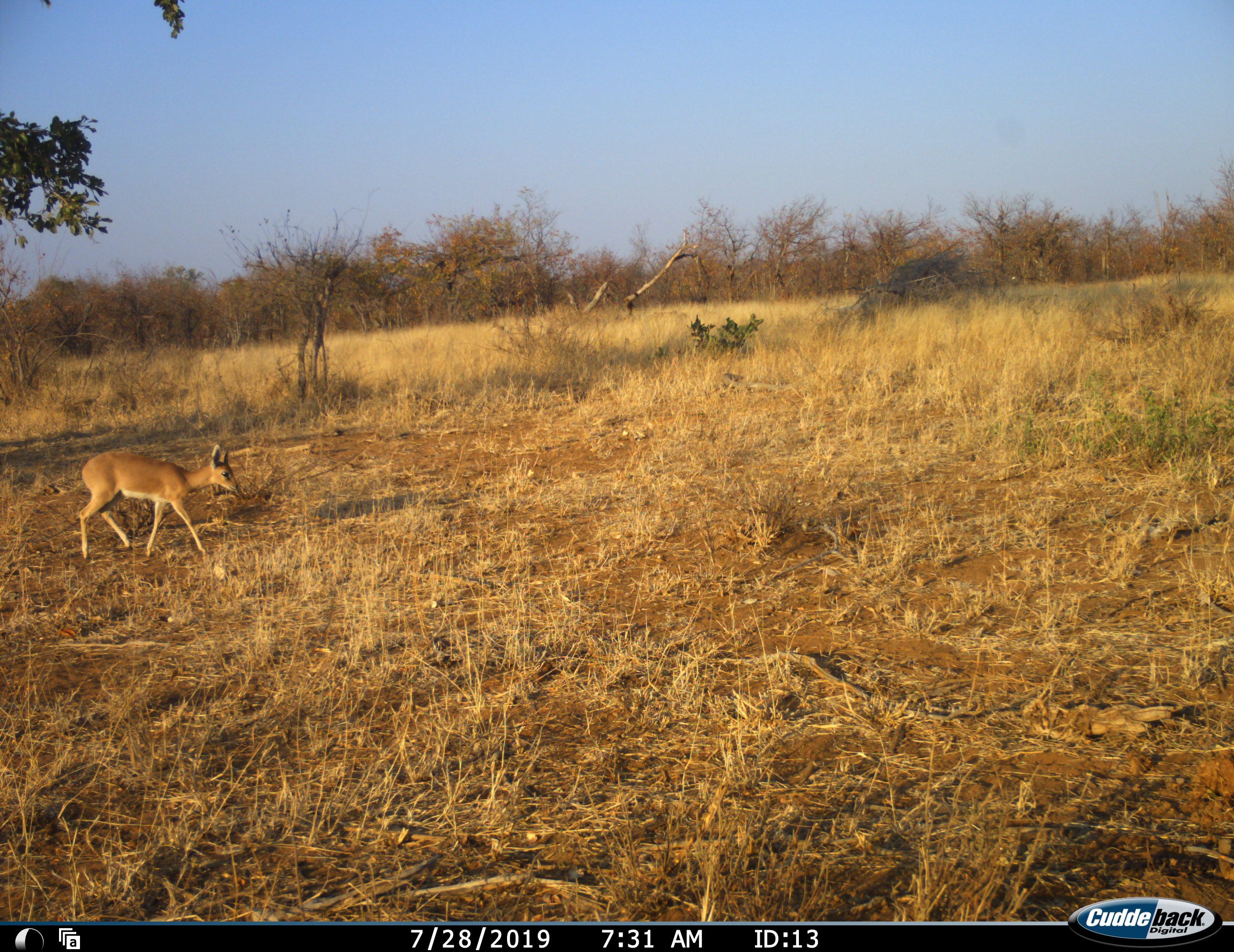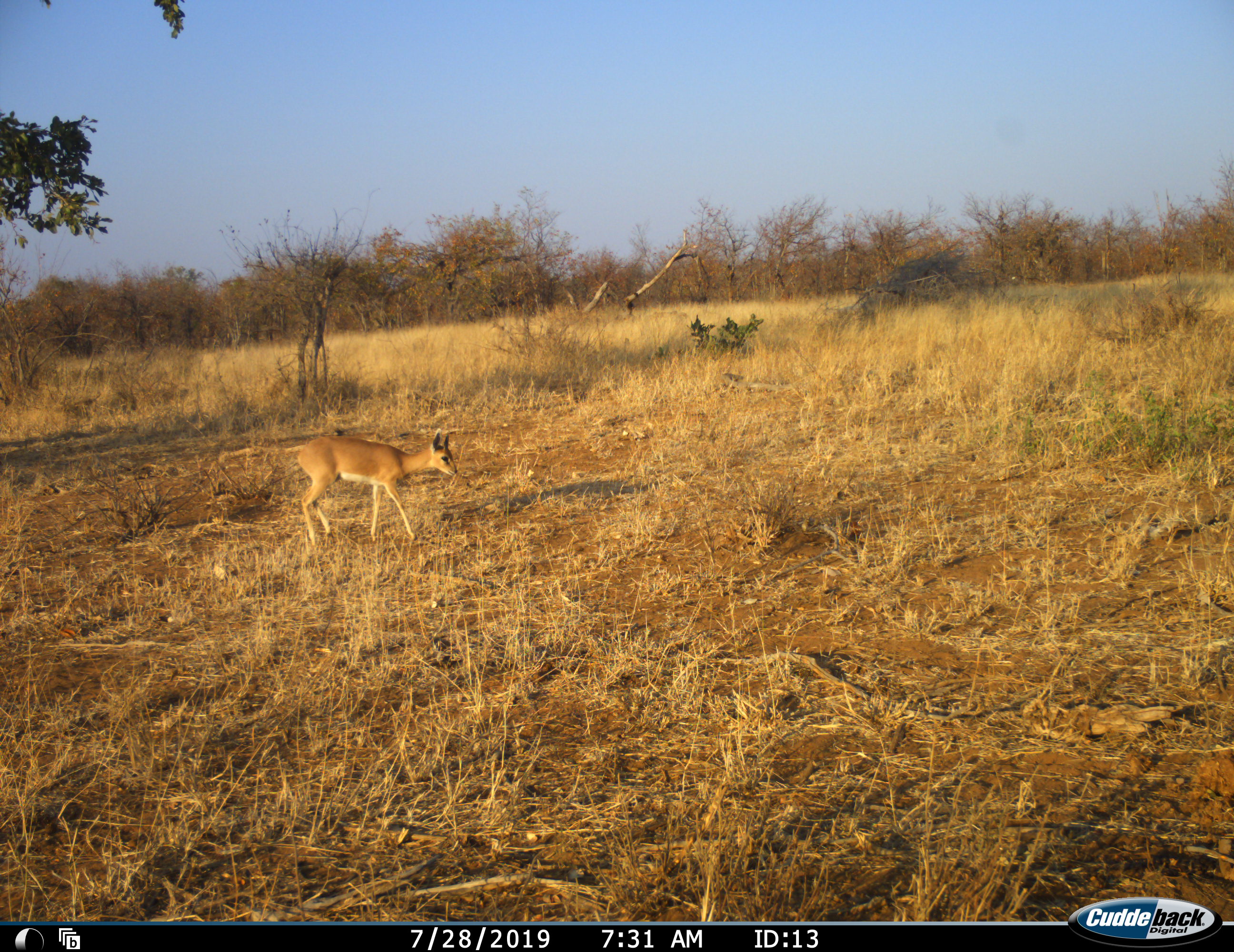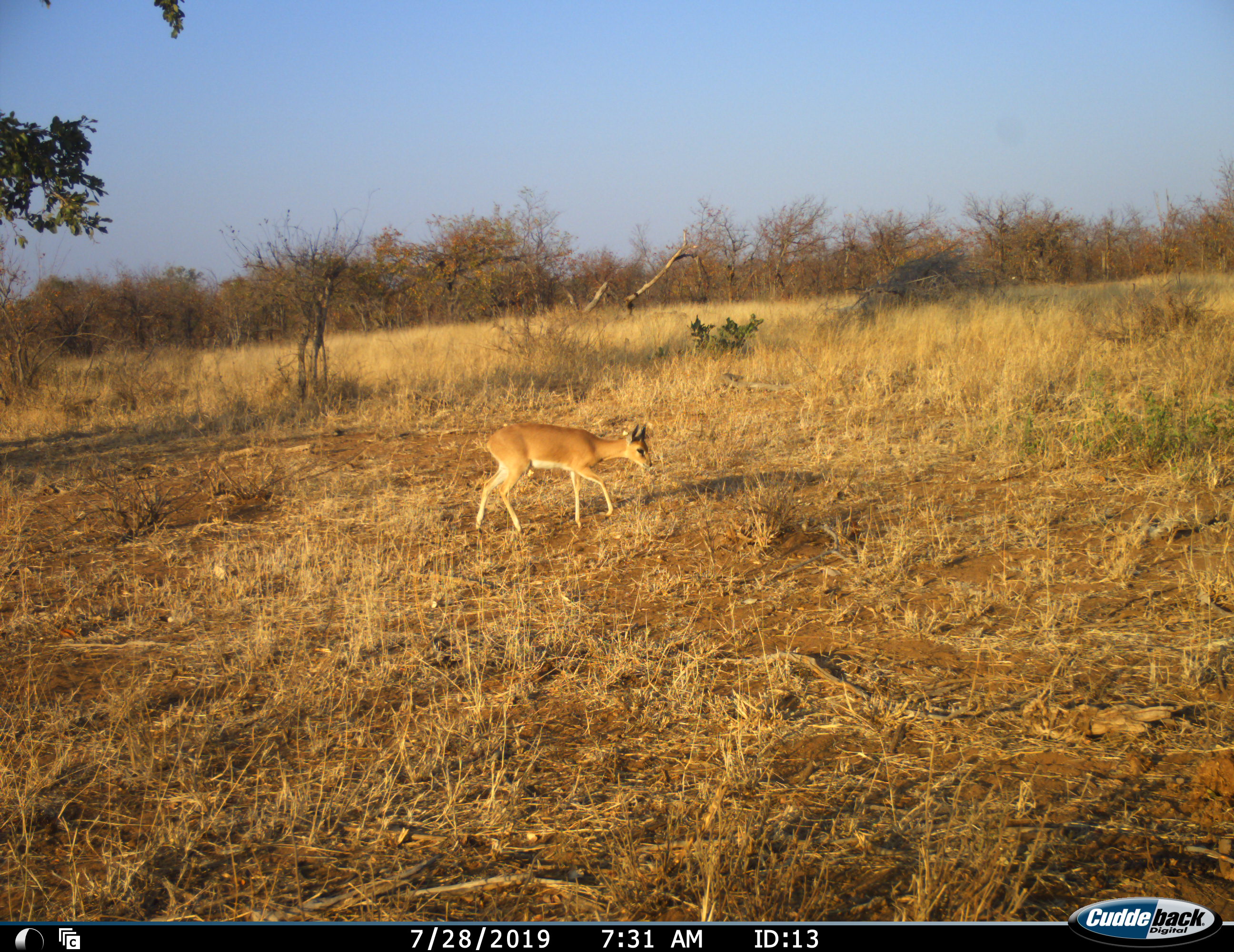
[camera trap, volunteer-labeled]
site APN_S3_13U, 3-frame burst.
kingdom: Animalia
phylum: Chordata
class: Mammalia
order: Artiodactyla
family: Bovidae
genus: Raphicerus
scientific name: Raphicerus campestris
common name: steenbok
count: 1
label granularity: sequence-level